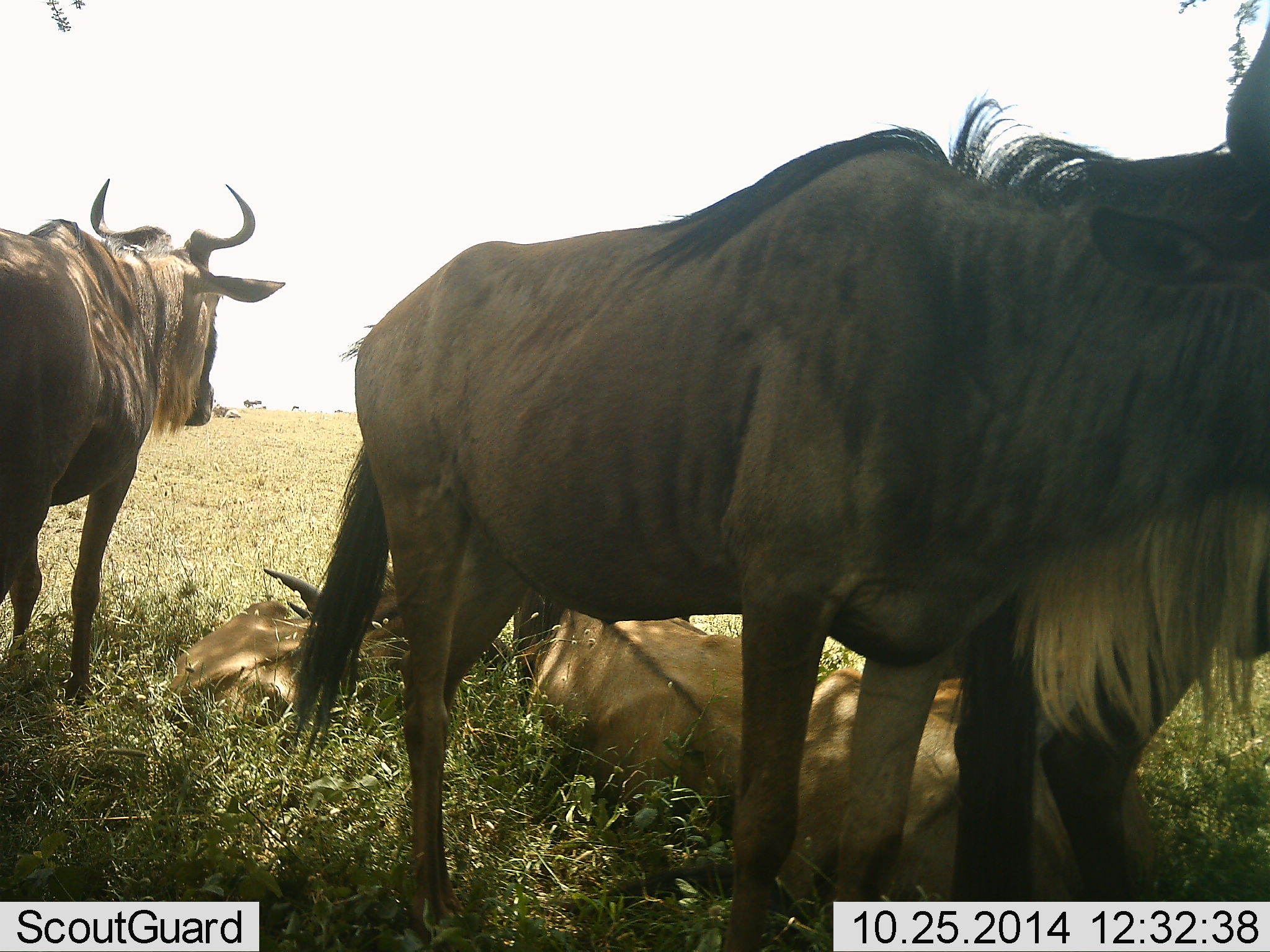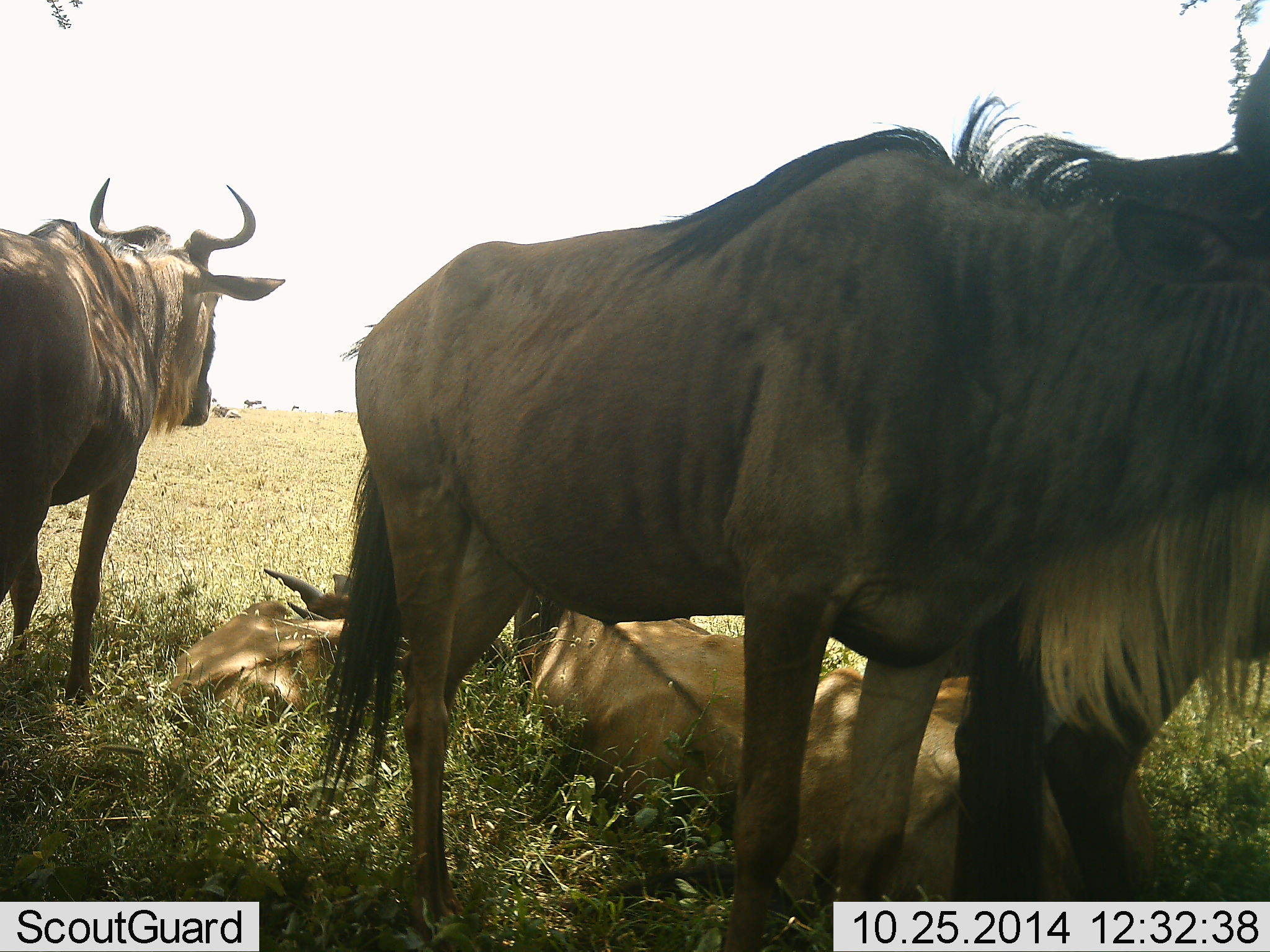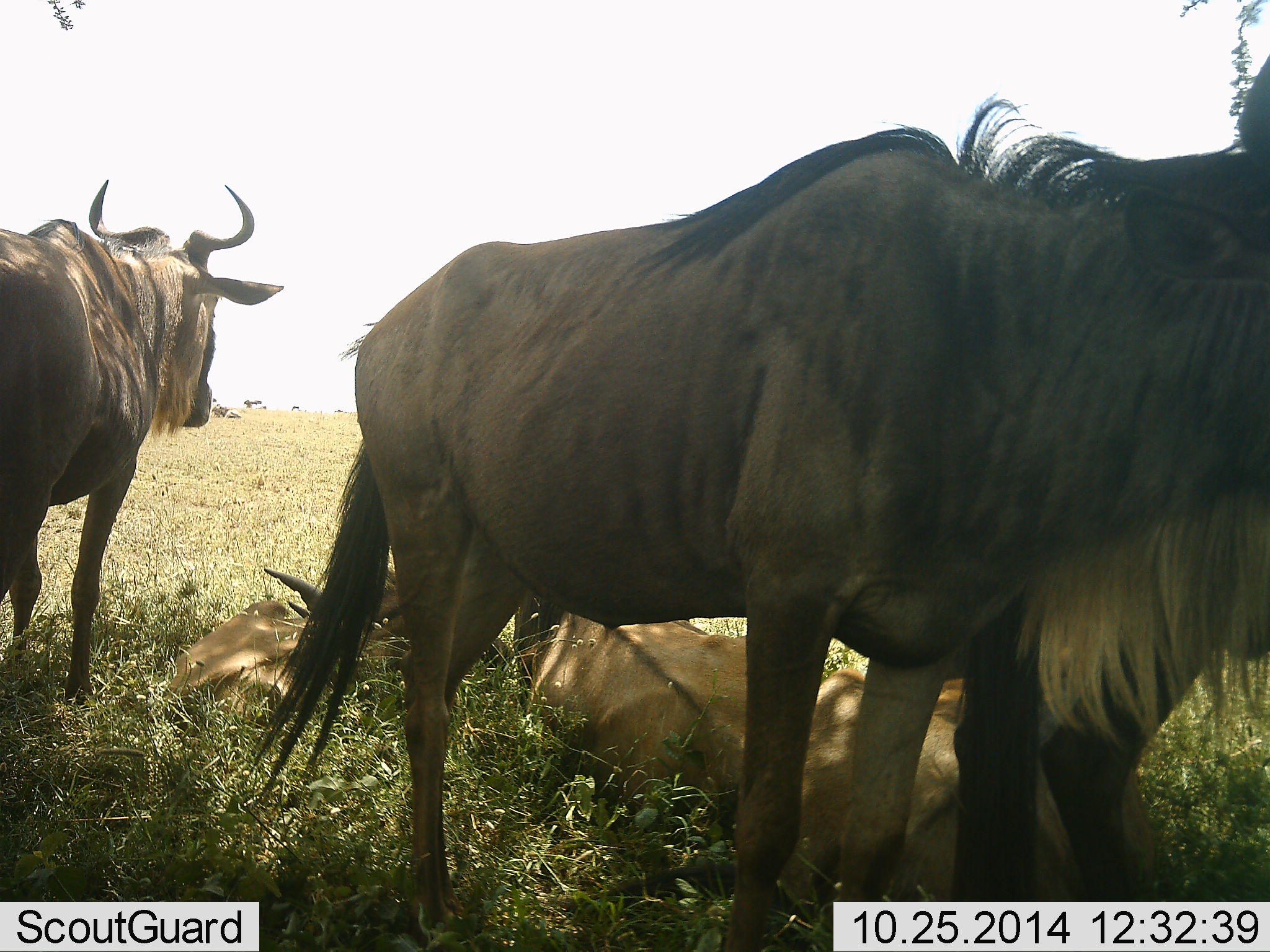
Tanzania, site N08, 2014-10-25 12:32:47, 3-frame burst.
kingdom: Animalia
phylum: Chordata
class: Mammalia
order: Artiodactyla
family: Bovidae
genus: Connochaetes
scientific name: Connochaetes taurinus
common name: blue wildebeest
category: wildebeest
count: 5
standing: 90%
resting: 90%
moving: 10%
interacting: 10%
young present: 10%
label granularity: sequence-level